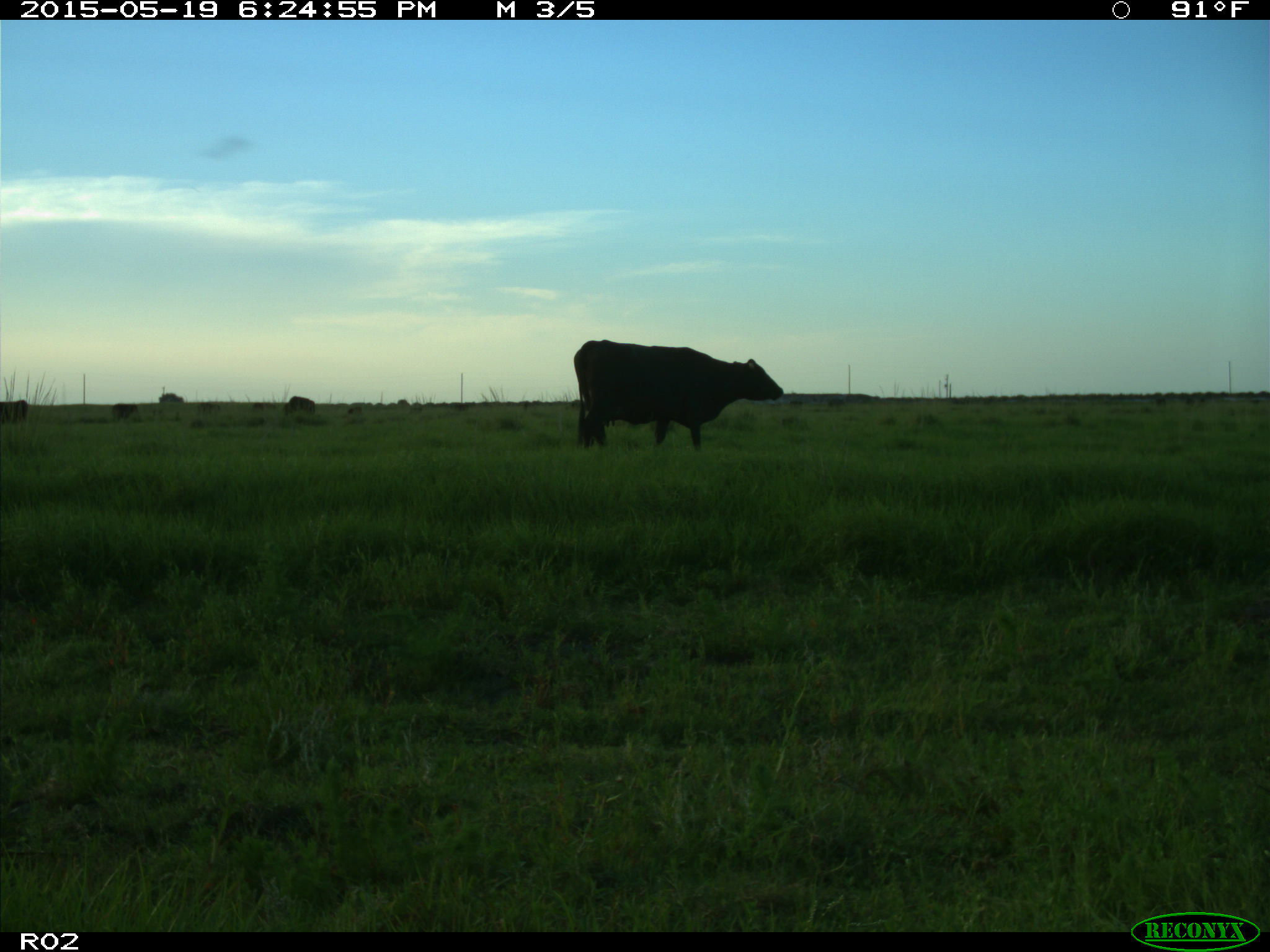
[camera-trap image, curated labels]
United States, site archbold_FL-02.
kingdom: Animalia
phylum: Chordata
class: Mammalia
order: Artiodactyla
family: Bovidae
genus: Bos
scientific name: Bos taurus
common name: domestic cow